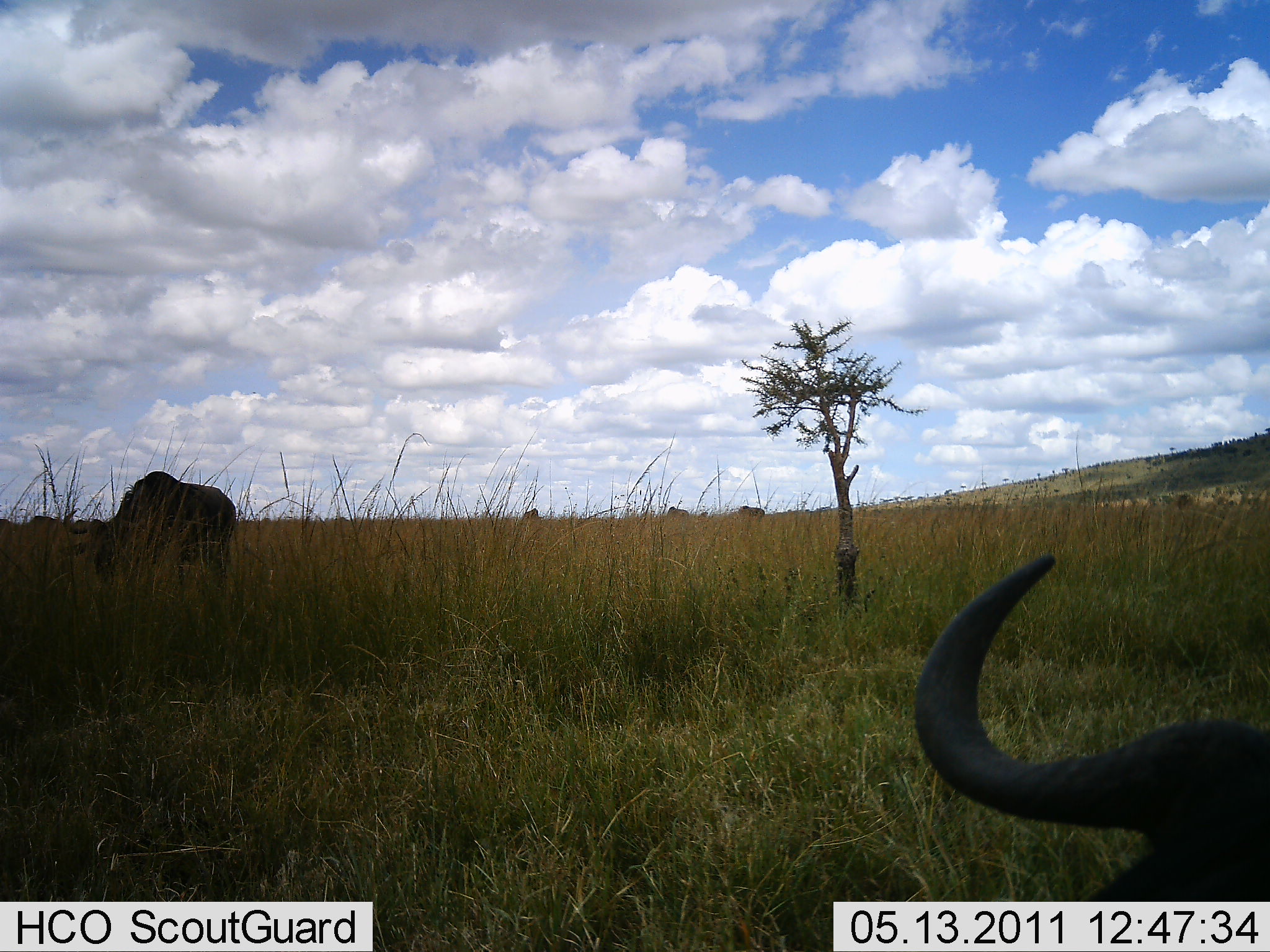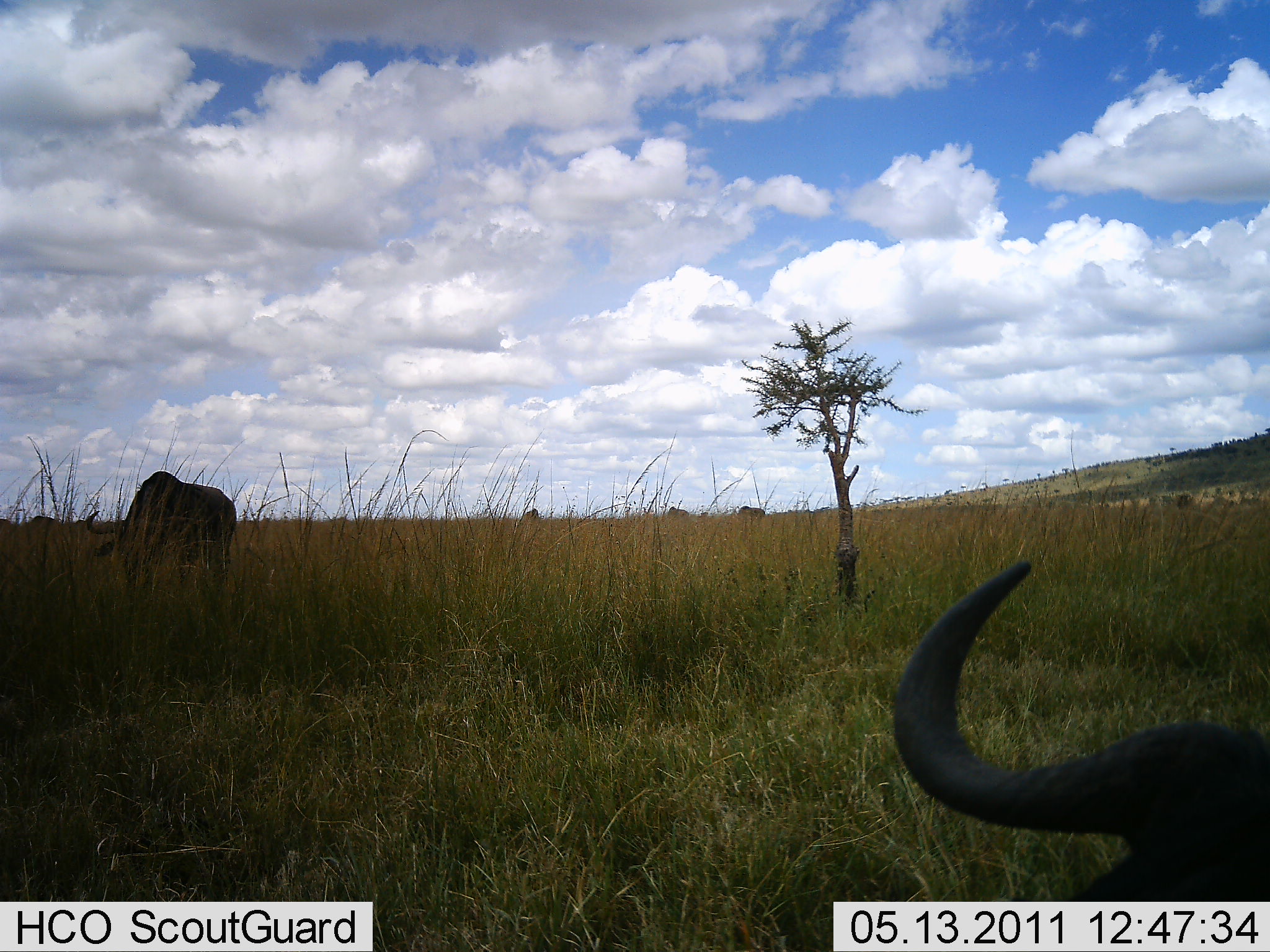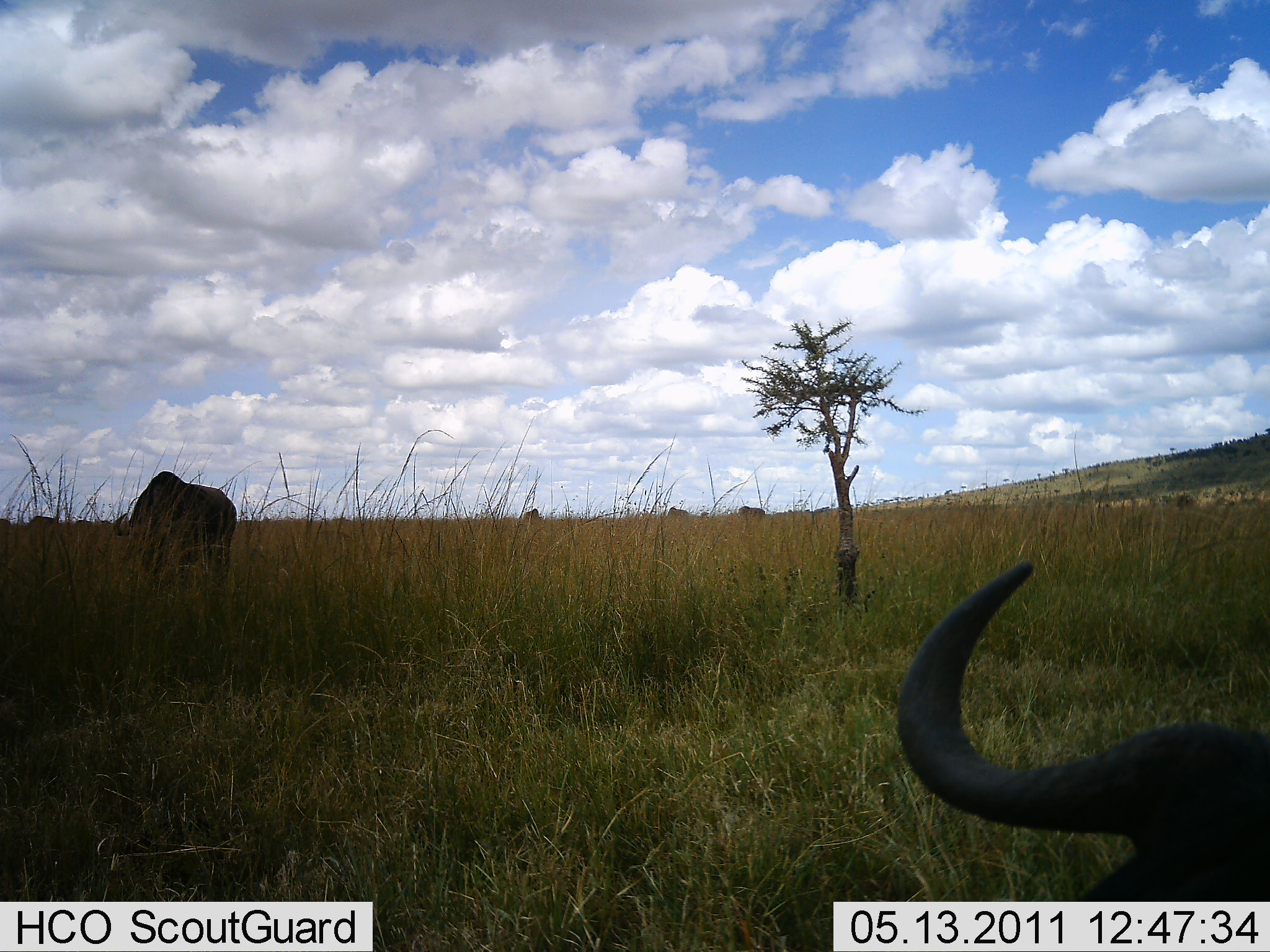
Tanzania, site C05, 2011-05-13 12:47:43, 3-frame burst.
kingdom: Animalia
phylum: Chordata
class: Mammalia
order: Artiodactyla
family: Bovidae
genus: Syncerus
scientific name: Syncerus caffer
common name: cape buffalo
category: buffalo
Buffalo (cape buffalo) (Syncerus caffer), count 2. Behavior (volunteer vote fractions): standing 50%, resting 30%, moving 10%, interacting 0%. Young present (vote fraction): 0%. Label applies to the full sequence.